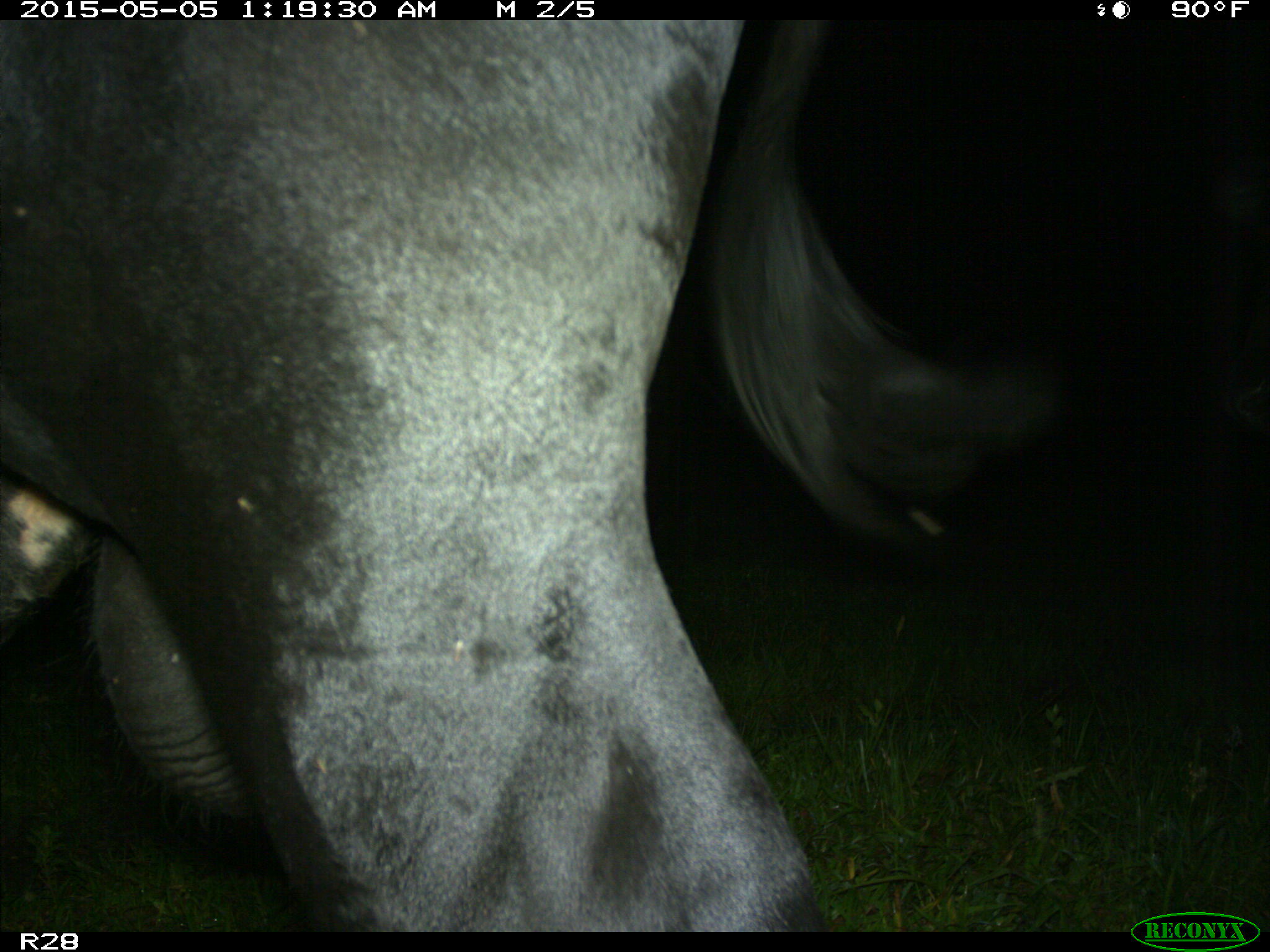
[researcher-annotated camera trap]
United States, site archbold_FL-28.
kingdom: Animalia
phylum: Chordata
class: Mammalia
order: Artiodactyla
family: Bovidae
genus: Bos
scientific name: Bos taurus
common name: domestic cow